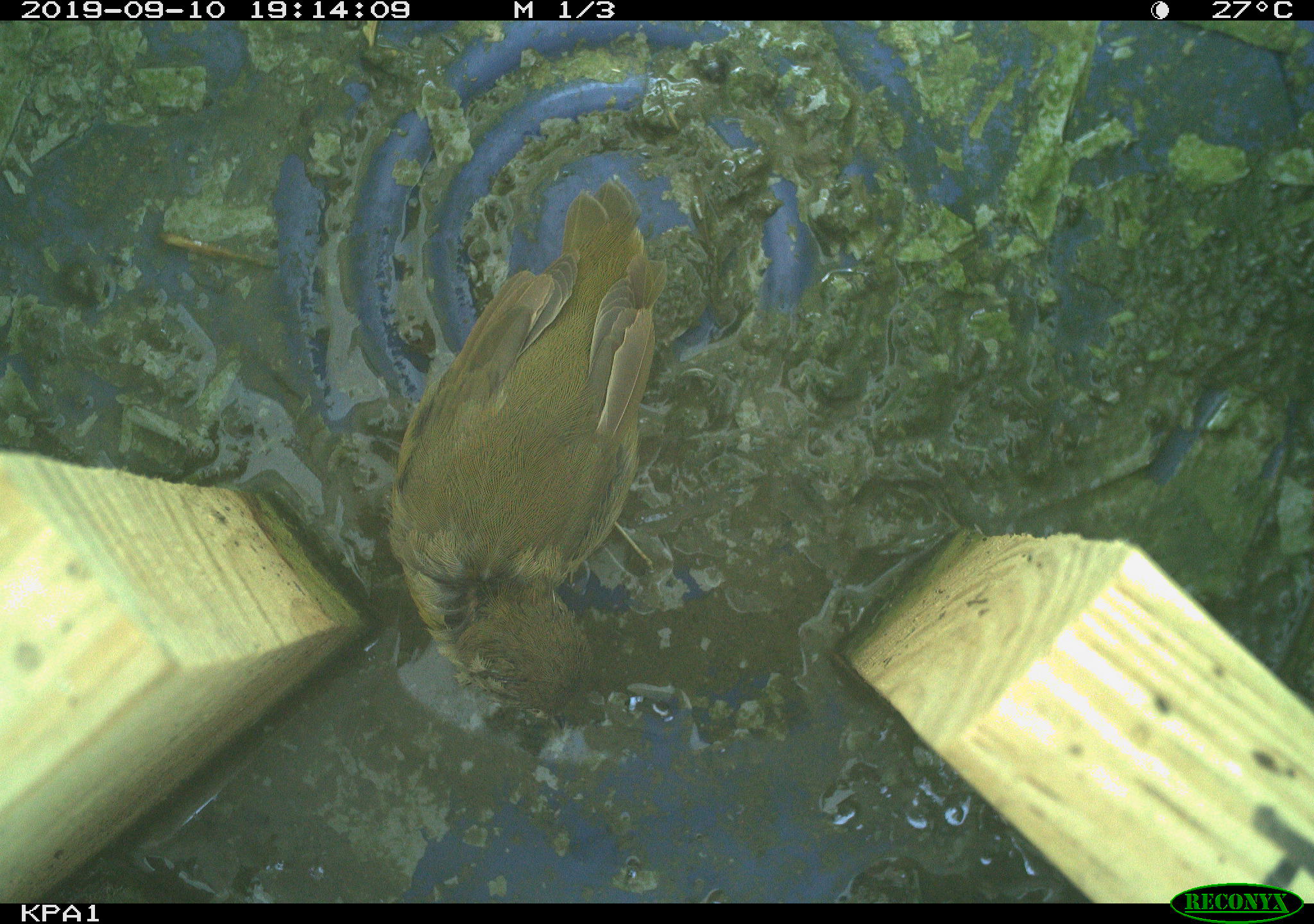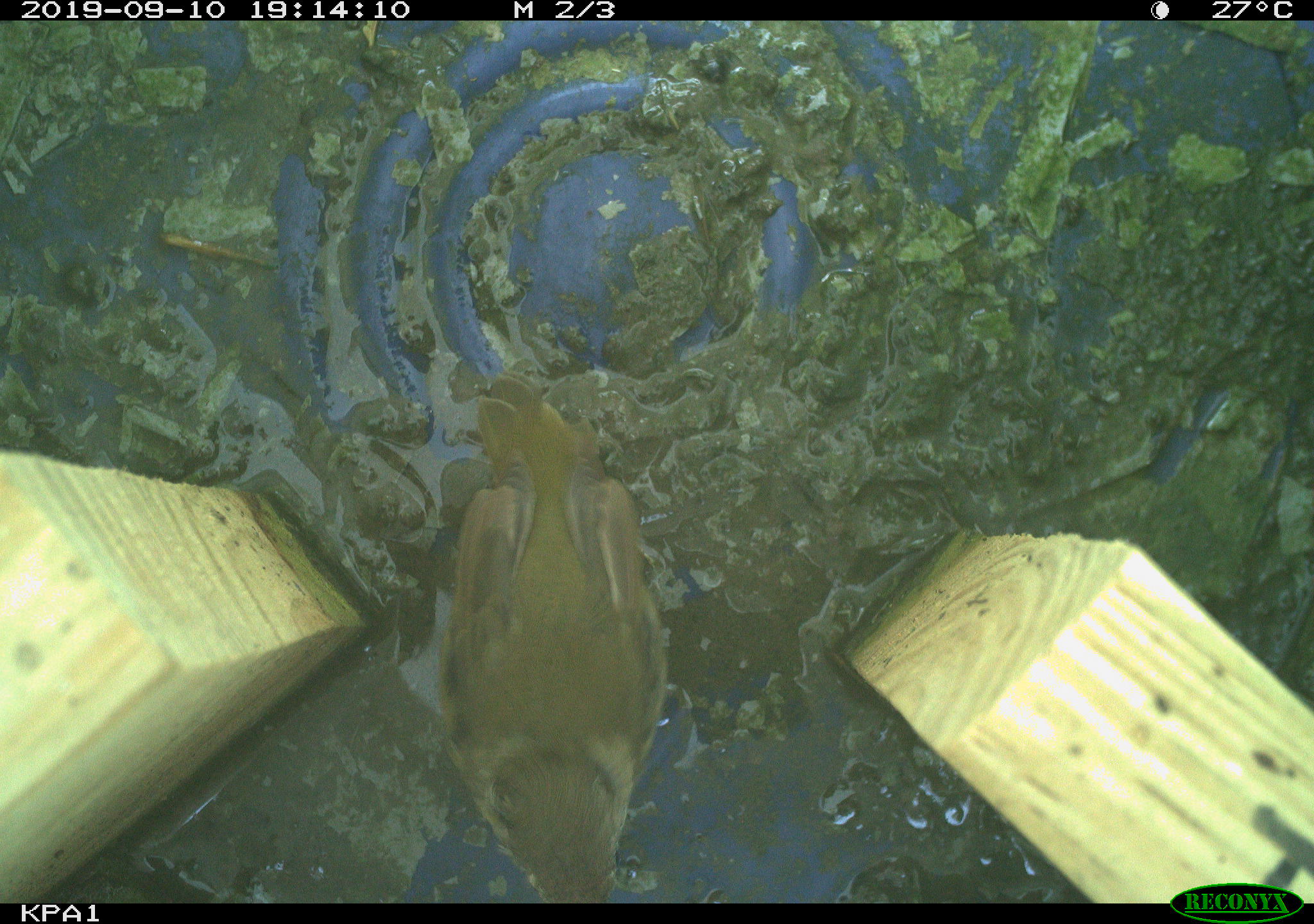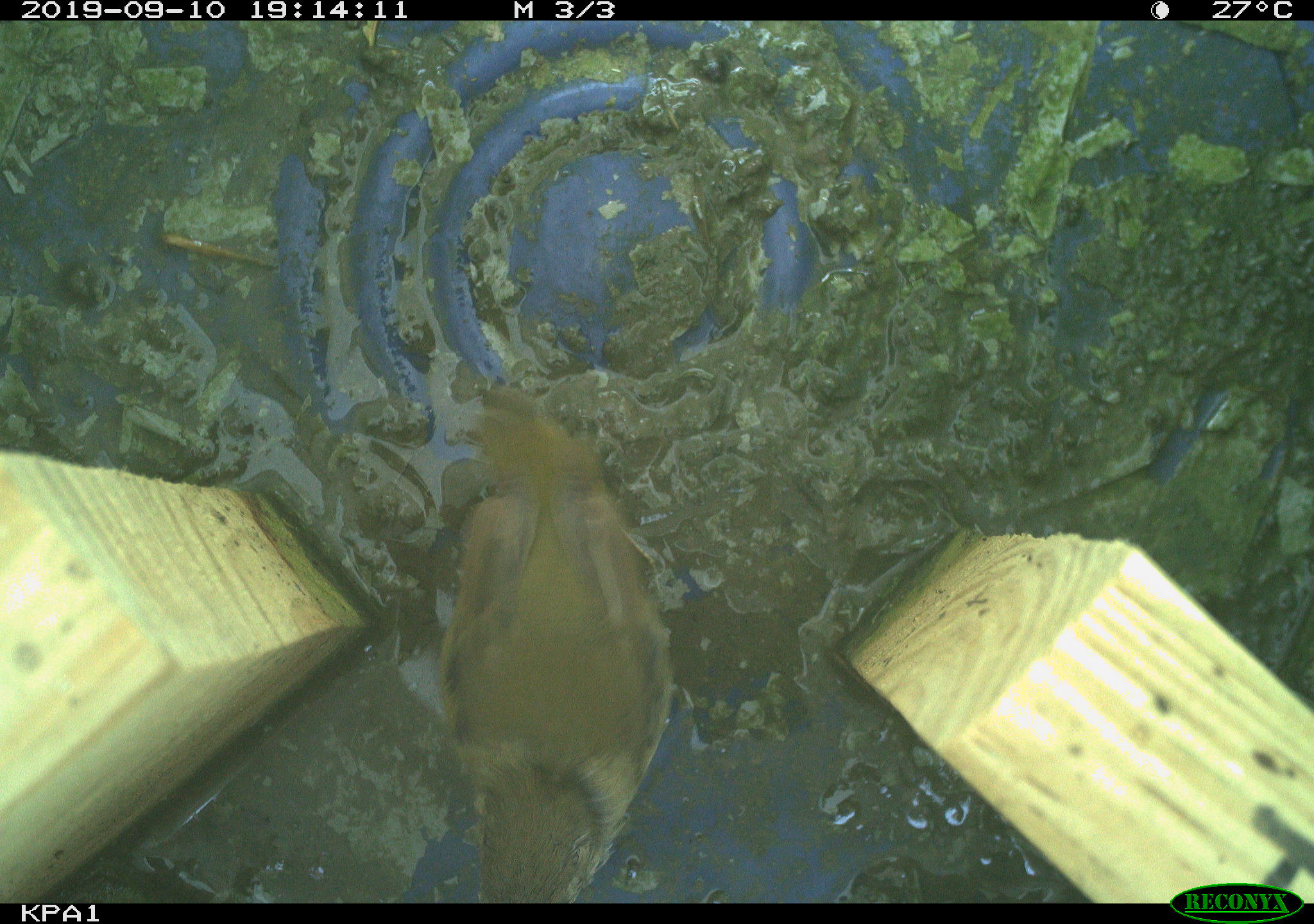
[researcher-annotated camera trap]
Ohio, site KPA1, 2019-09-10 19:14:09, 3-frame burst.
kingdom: Animalia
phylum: Chordata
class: Aves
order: Passeriformes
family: Parulidae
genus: Geothlypis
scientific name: Geothlypis trichas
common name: common yellowthroat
Common yellowthroat (Geothlypis trichas).